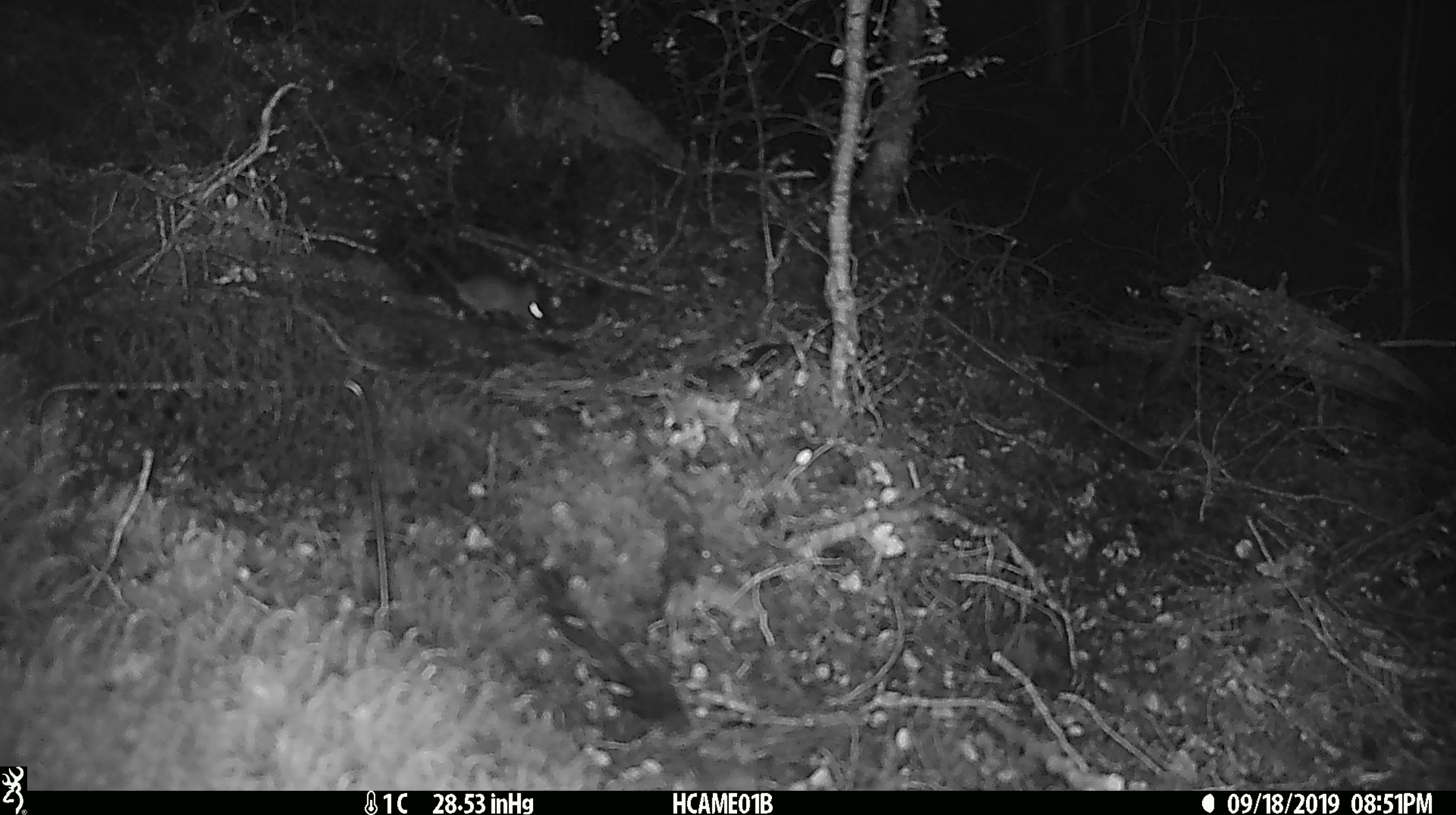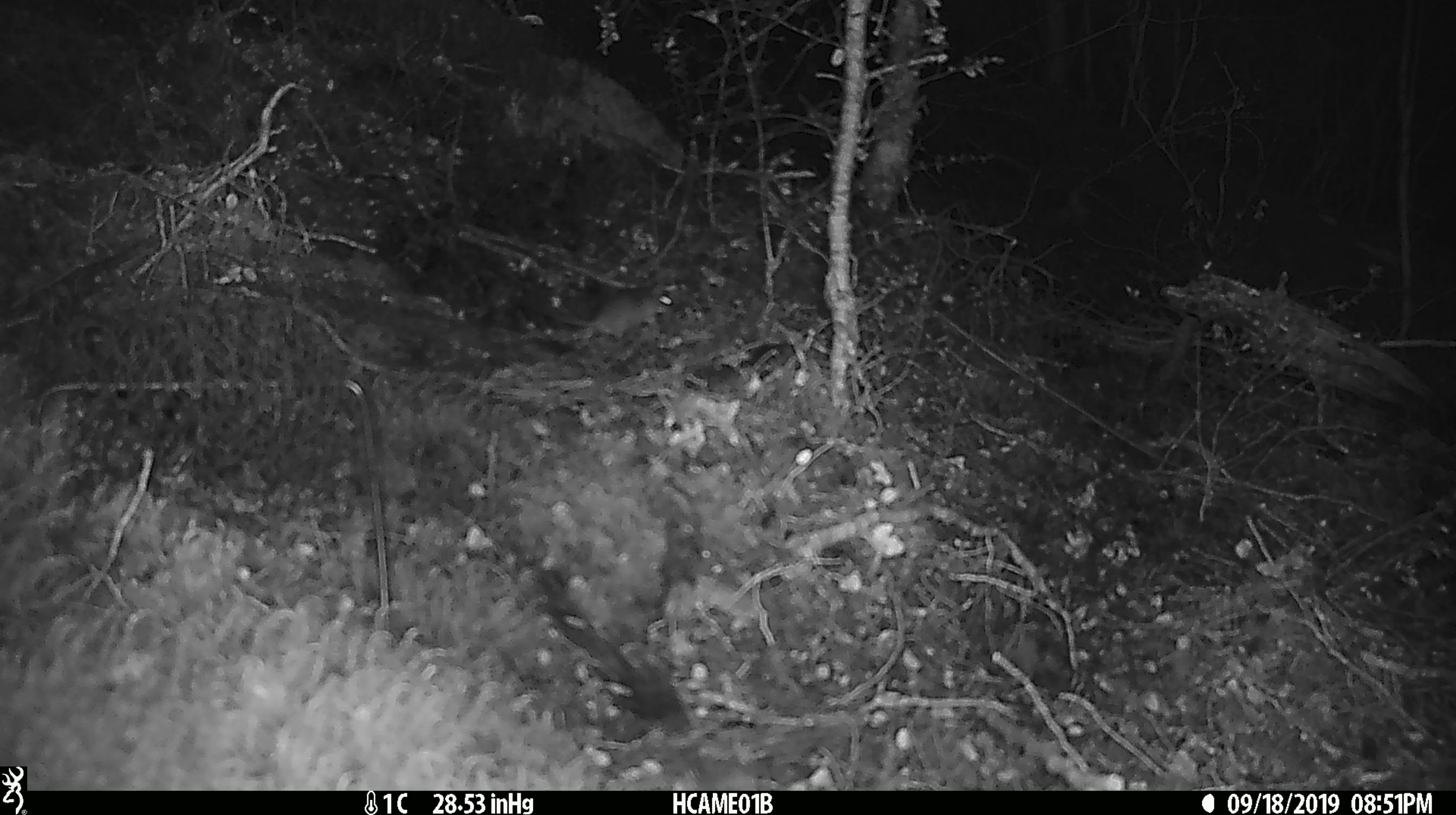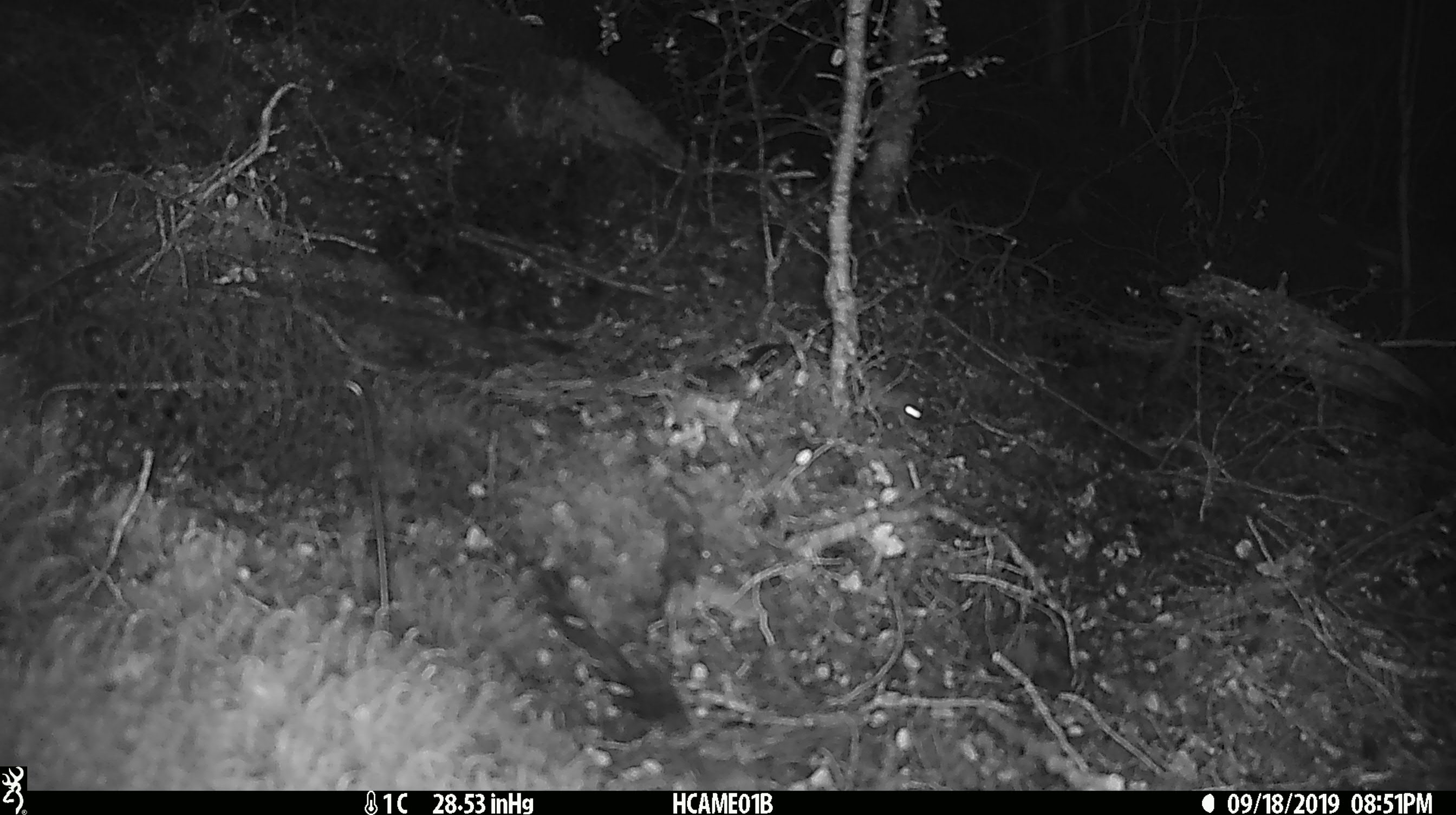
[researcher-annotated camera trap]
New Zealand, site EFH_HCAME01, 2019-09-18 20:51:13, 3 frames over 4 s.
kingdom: Animalia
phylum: Chordata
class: Mammalia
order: Rodentia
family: Muridae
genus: Mus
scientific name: Mus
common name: mouse